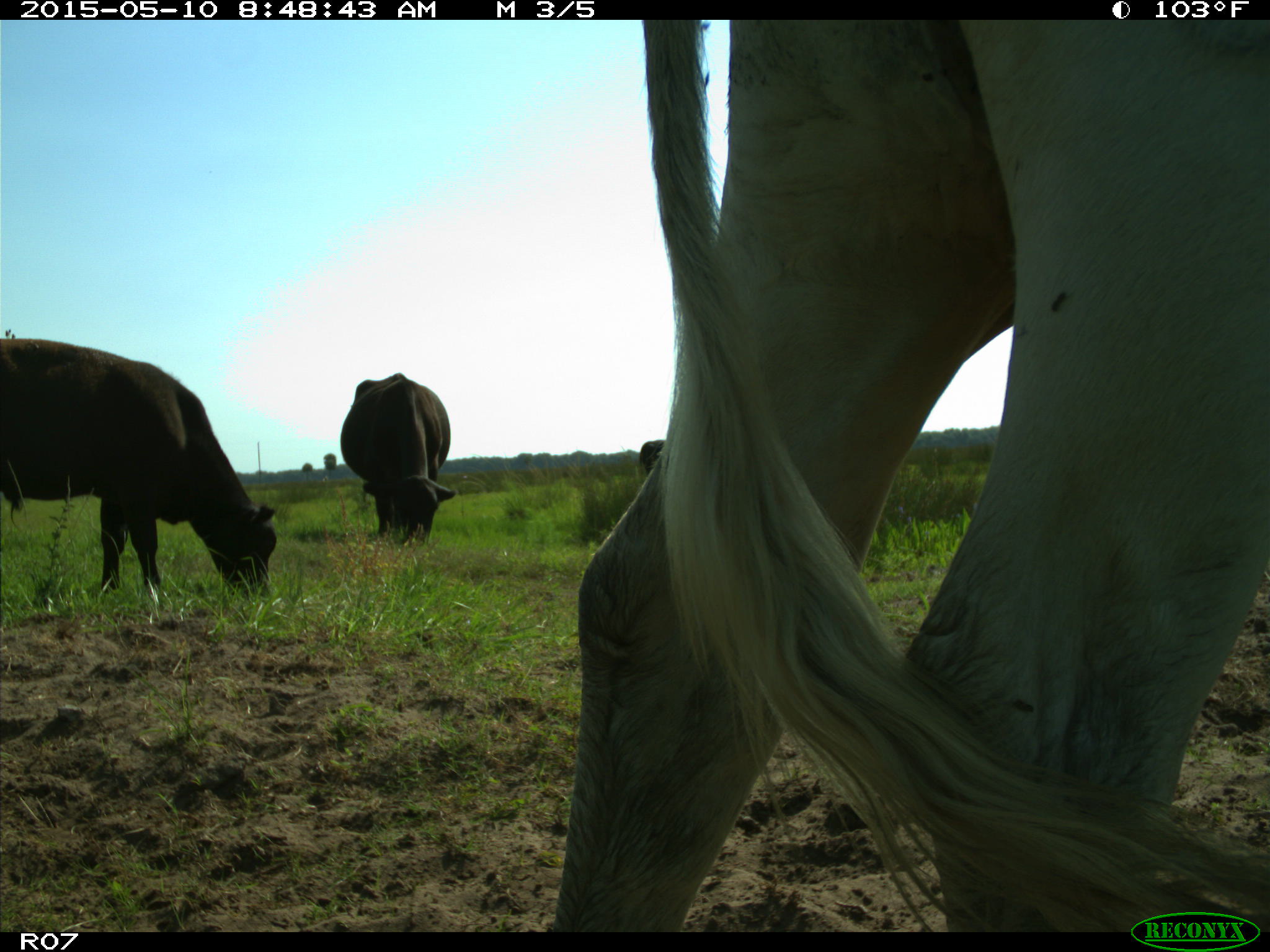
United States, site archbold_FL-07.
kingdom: Animalia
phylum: Chordata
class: Mammalia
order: Artiodactyla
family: Bovidae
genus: Bos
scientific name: Bos taurus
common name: domestic cow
Bos taurus (domestic cow).